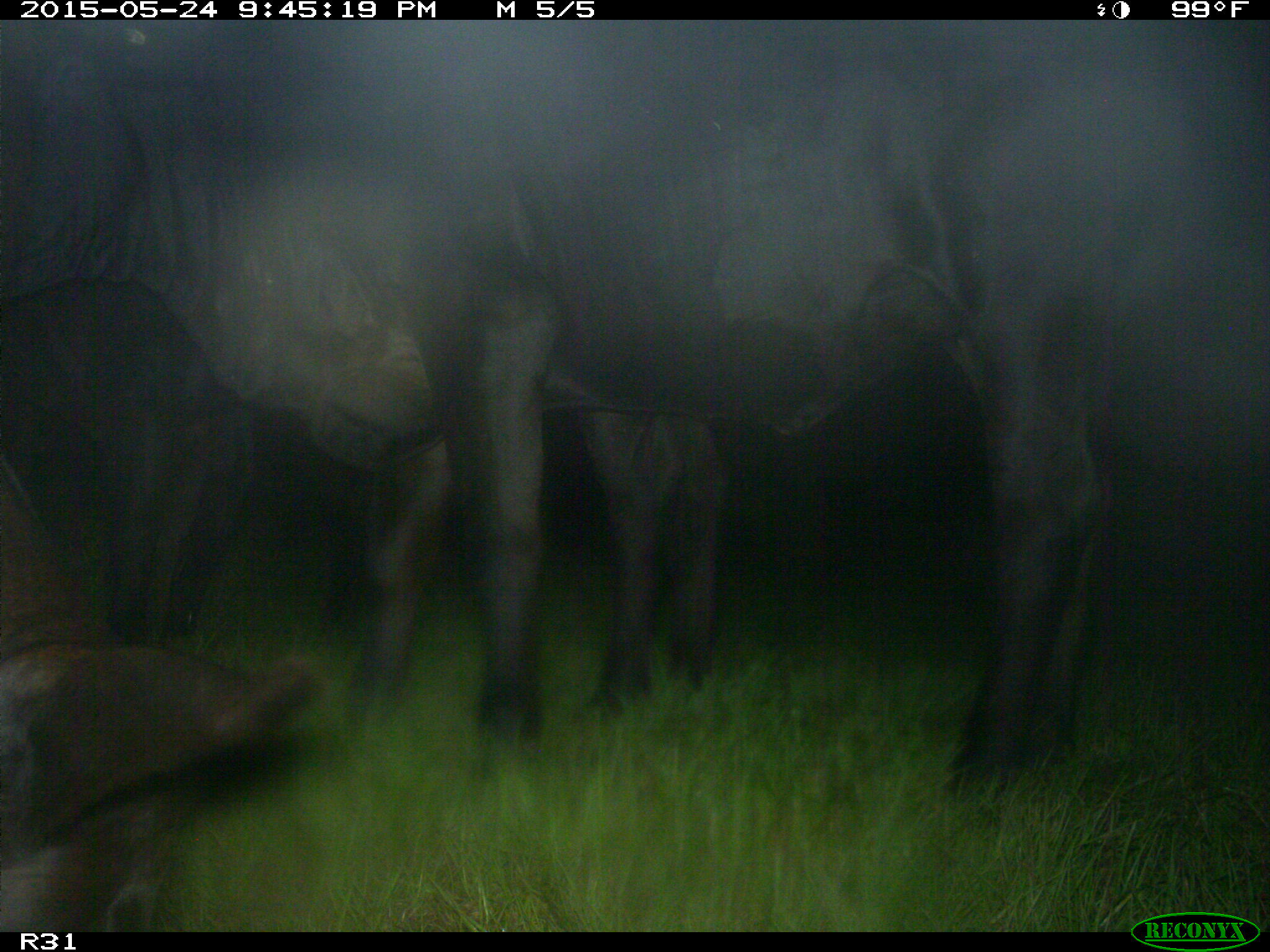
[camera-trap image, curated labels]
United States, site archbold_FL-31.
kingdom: Animalia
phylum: Chordata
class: Mammalia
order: Artiodactyla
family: Bovidae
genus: Bos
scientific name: Bos taurus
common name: domestic cow